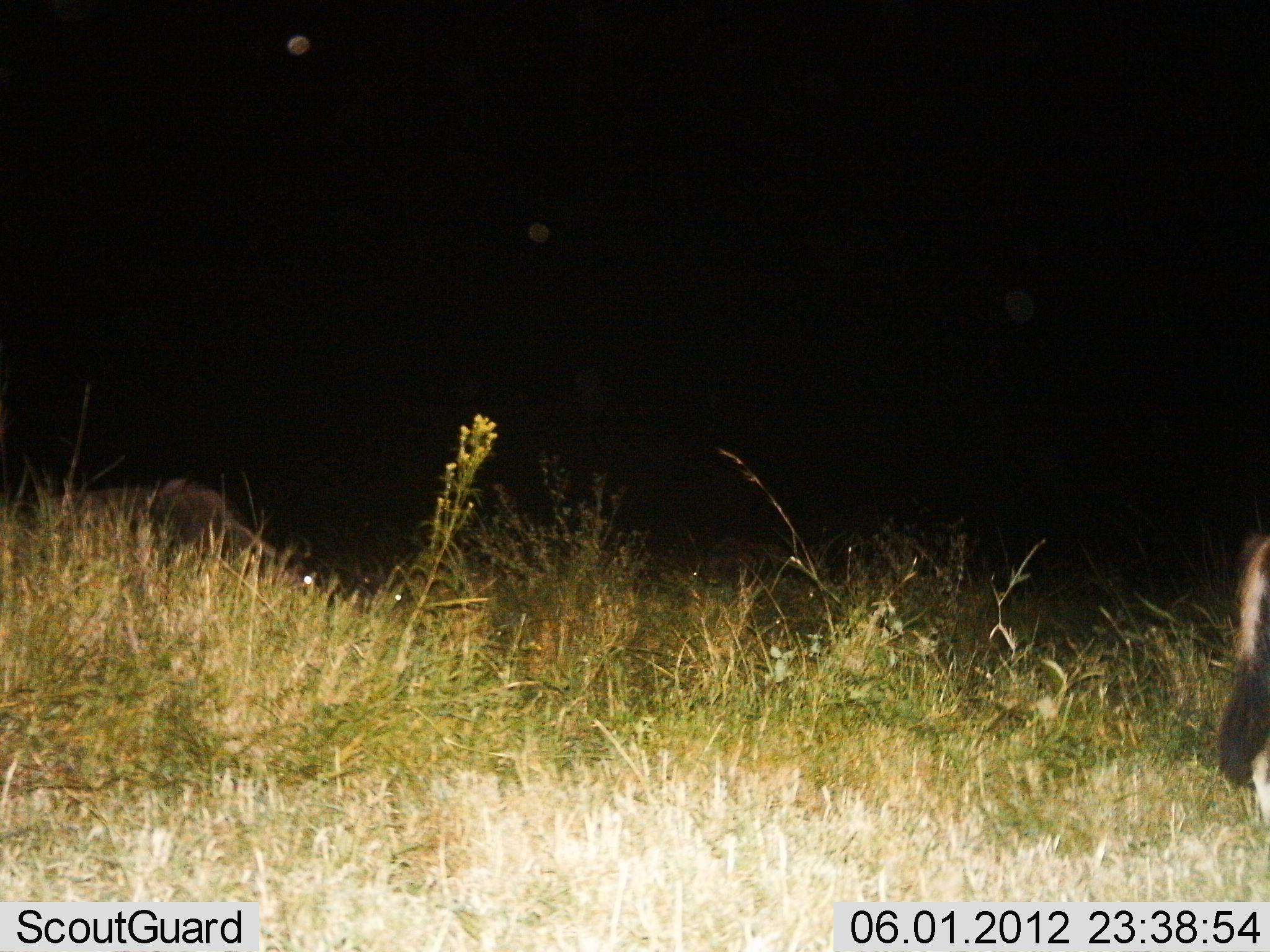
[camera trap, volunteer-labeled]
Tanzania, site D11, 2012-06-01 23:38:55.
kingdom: Animalia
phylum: Chordata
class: Mammalia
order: Artiodactyla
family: Bovidae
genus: Connochaetes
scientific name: Connochaetes taurinus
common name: blue wildebeest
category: wildebeest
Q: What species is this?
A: Wildebeest (blue wildebeest) (Connochaetes taurinus).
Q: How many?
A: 3.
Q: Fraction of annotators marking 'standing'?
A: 86%.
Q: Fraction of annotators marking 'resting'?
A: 0%.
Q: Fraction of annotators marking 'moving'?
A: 0%.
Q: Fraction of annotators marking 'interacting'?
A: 0%.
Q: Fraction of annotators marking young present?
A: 14%.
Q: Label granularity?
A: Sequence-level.